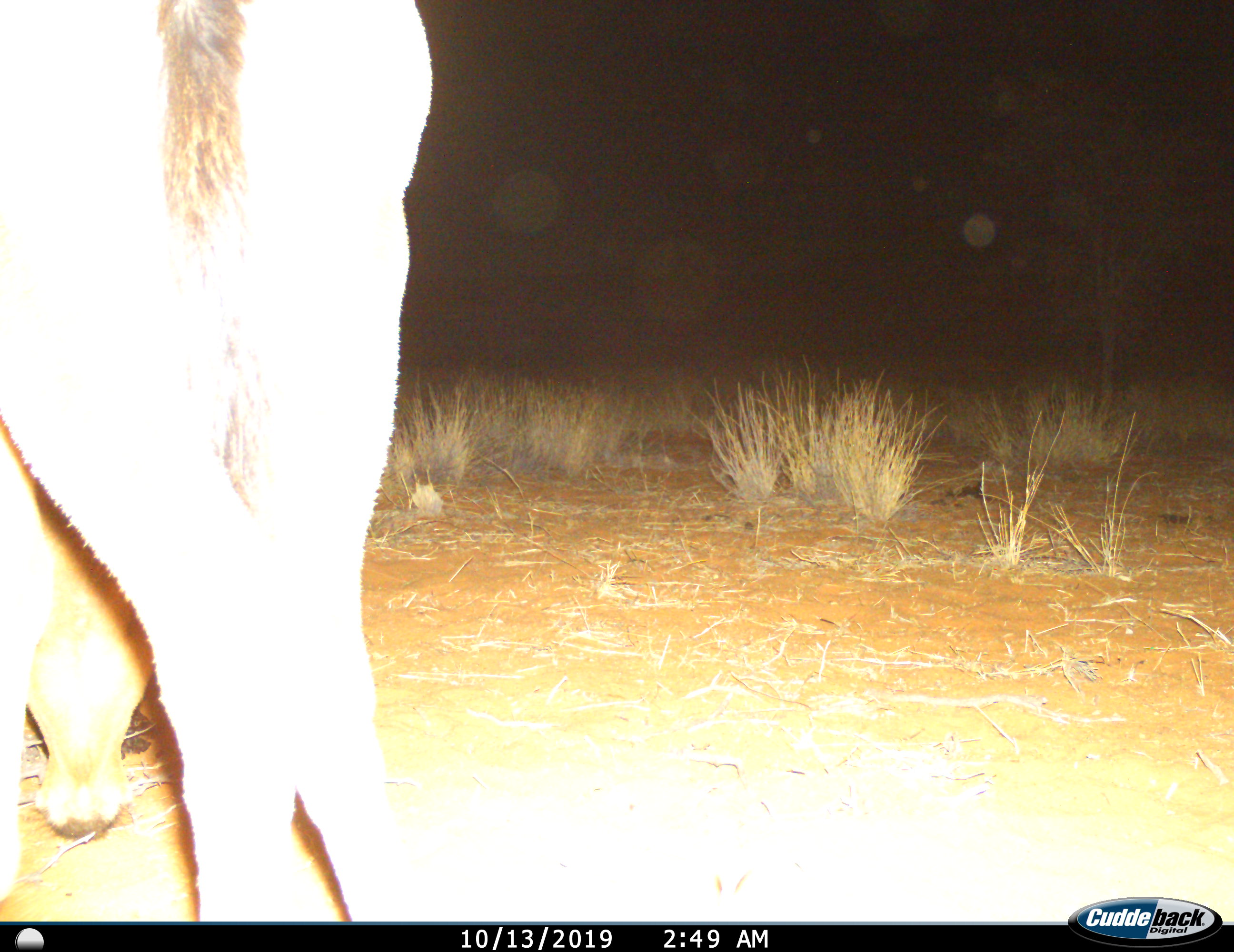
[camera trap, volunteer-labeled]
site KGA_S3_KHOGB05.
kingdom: Animalia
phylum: Chordata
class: Mammalia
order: Artiodactyla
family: Bovidae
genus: Alcelaphus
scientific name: Alcelaphus buselaphus caama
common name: red hartebeest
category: hartebeestred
Hartebeestred (red hartebeest) (Alcelaphus buselaphus caama), count 1. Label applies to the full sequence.